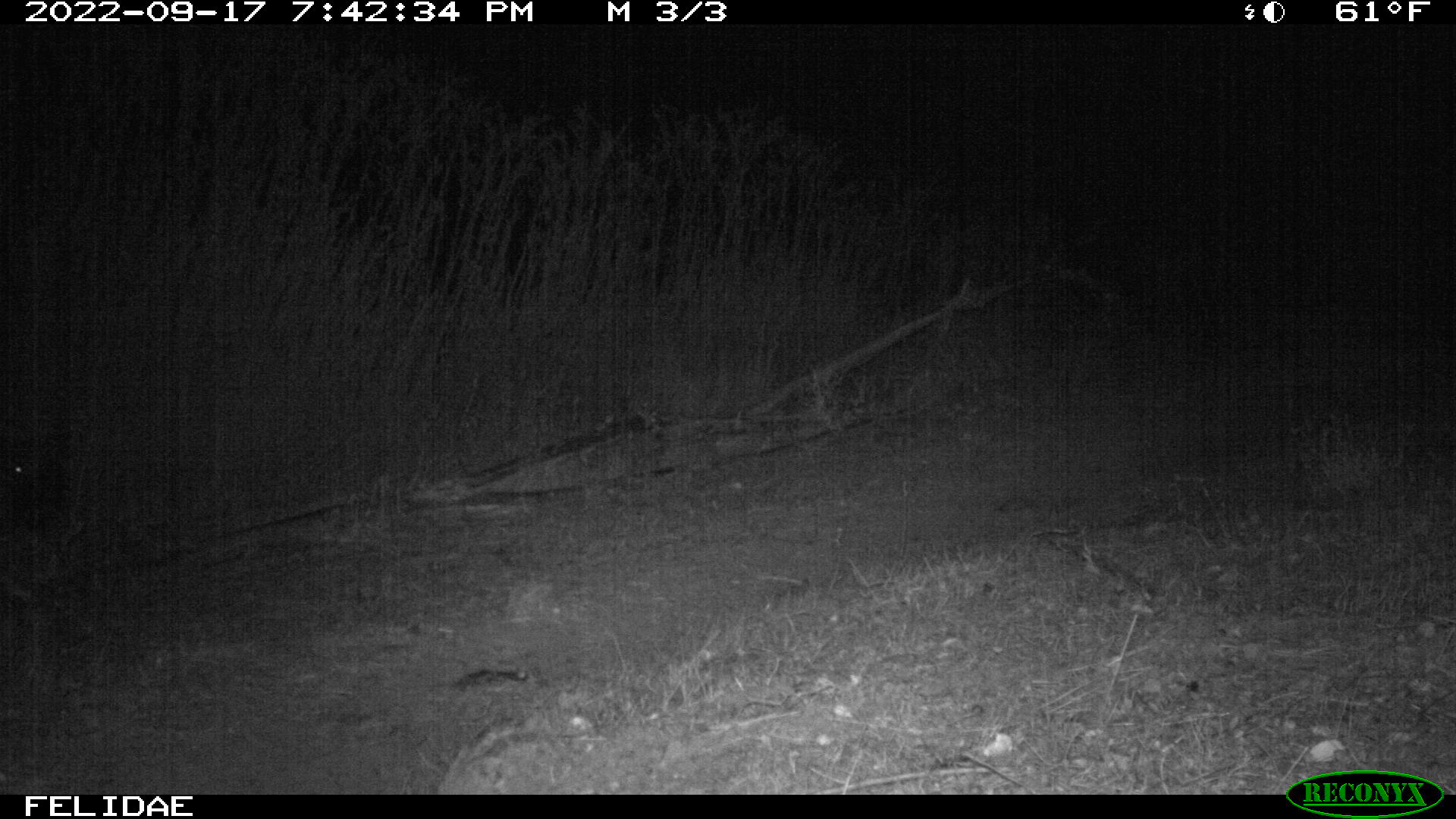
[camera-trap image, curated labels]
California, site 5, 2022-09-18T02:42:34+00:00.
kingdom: Animalia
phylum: Chordata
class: Mammalia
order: Artiodactyla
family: Suidae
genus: Sus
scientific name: Sus scrofa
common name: wild boar